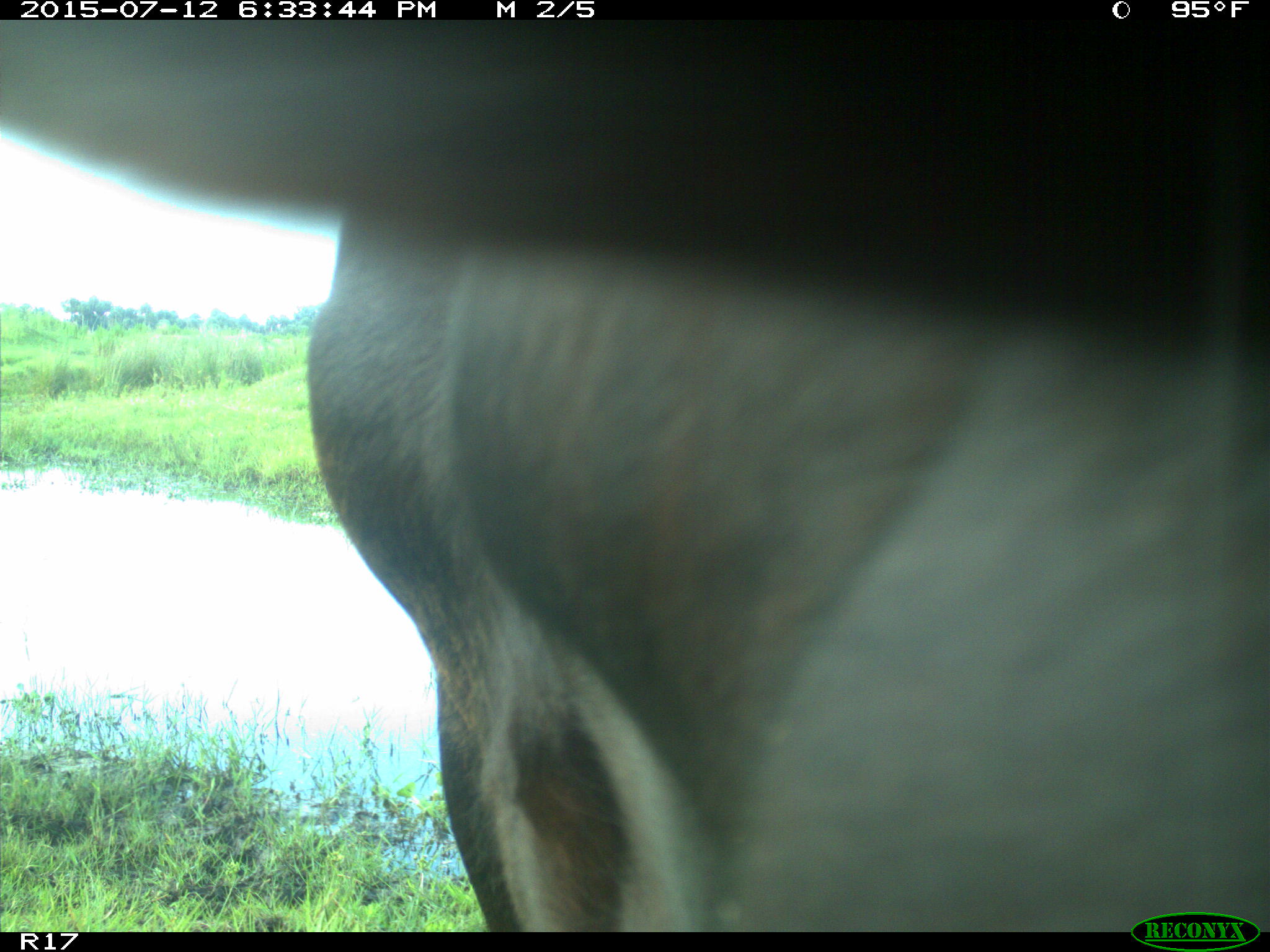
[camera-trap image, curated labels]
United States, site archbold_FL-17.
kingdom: Animalia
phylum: Chordata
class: Mammalia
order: Artiodactyla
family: Bovidae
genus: Bos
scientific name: Bos taurus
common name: domestic cow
Bos taurus (domestic cow).